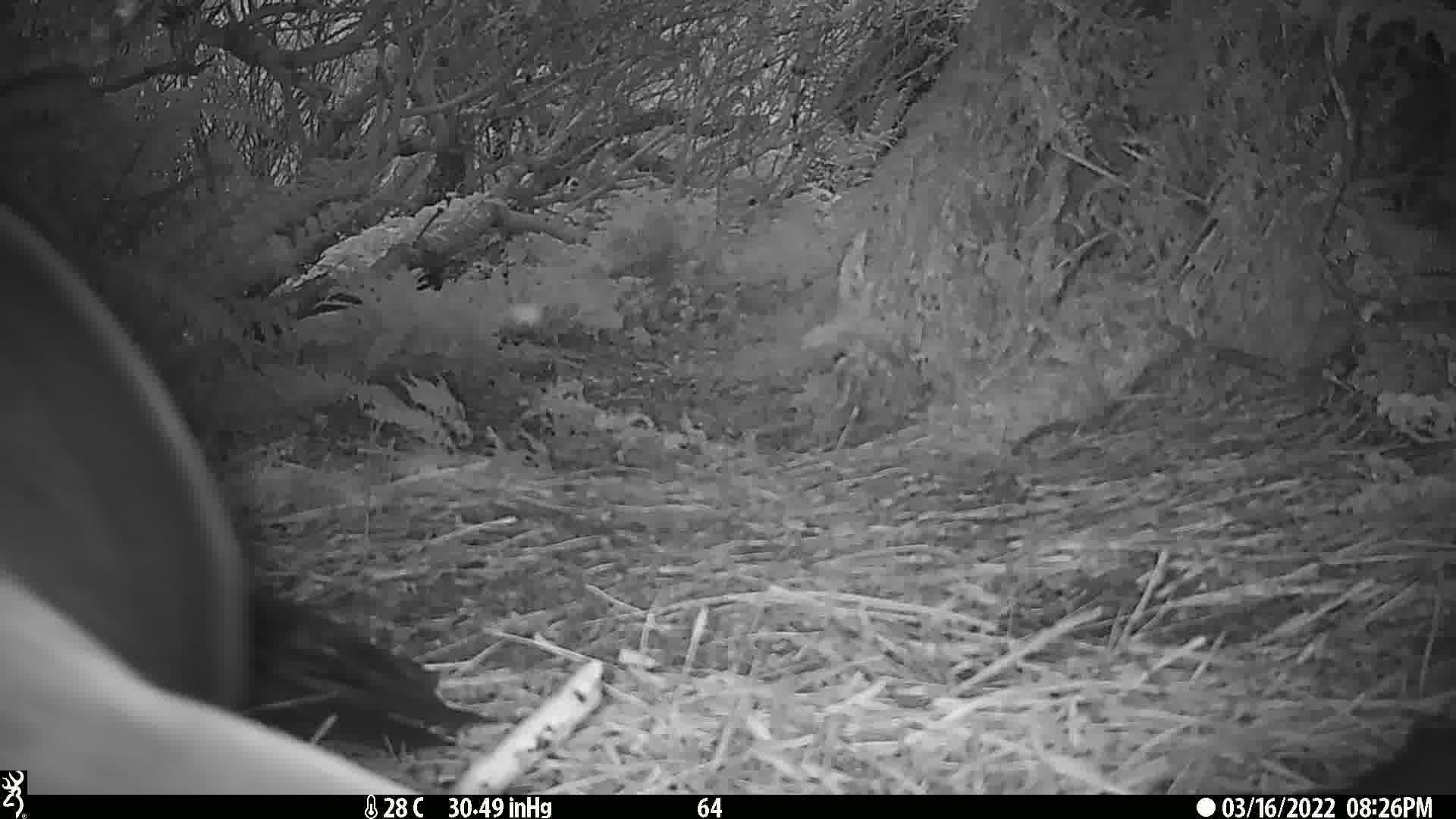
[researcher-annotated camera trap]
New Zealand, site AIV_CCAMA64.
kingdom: Animalia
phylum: Chordata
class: Mammalia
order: Carnivora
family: Otariidae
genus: Phocarctos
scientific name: Phocarctos hookeri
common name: new zealand sea lion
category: sealion